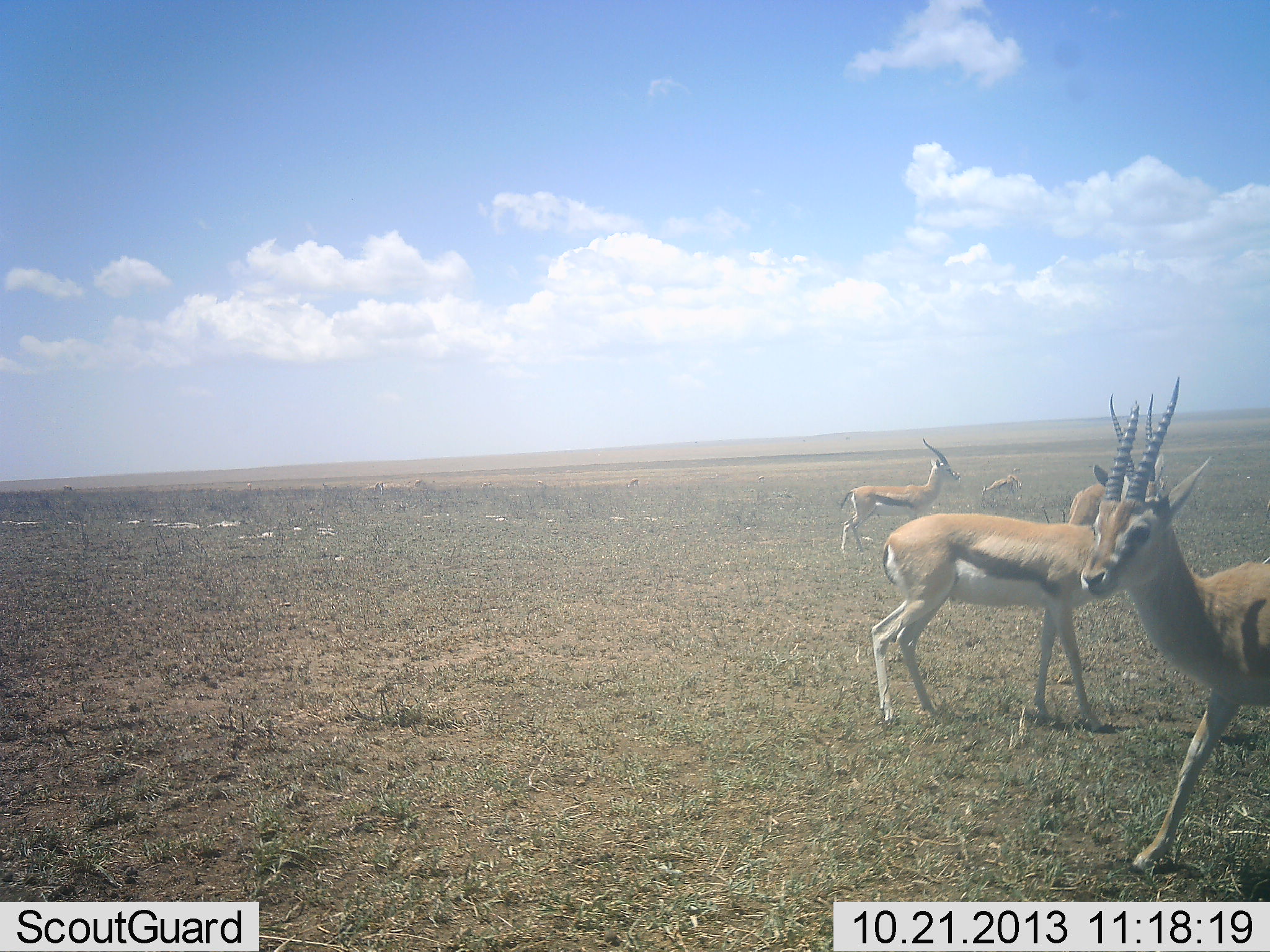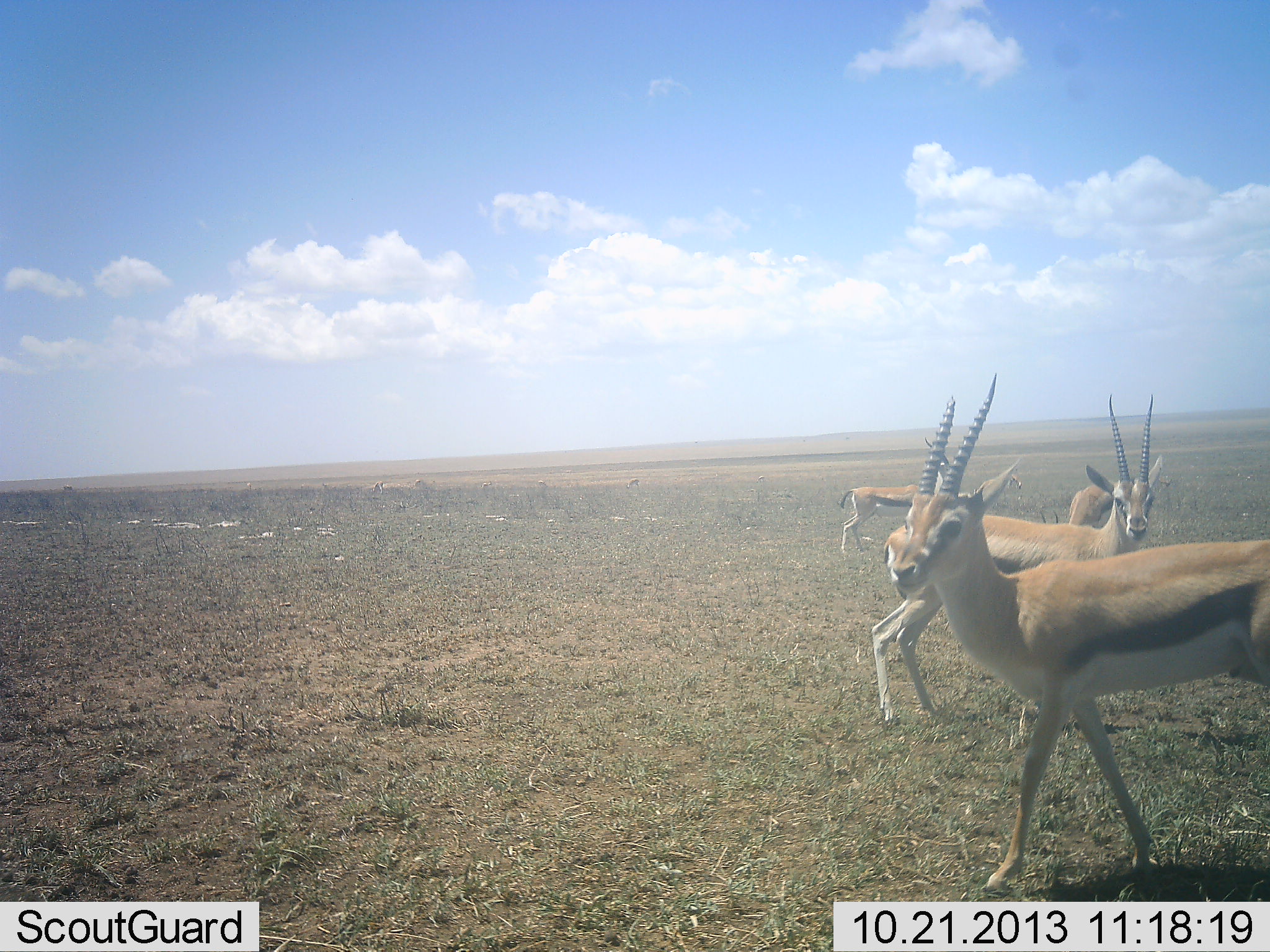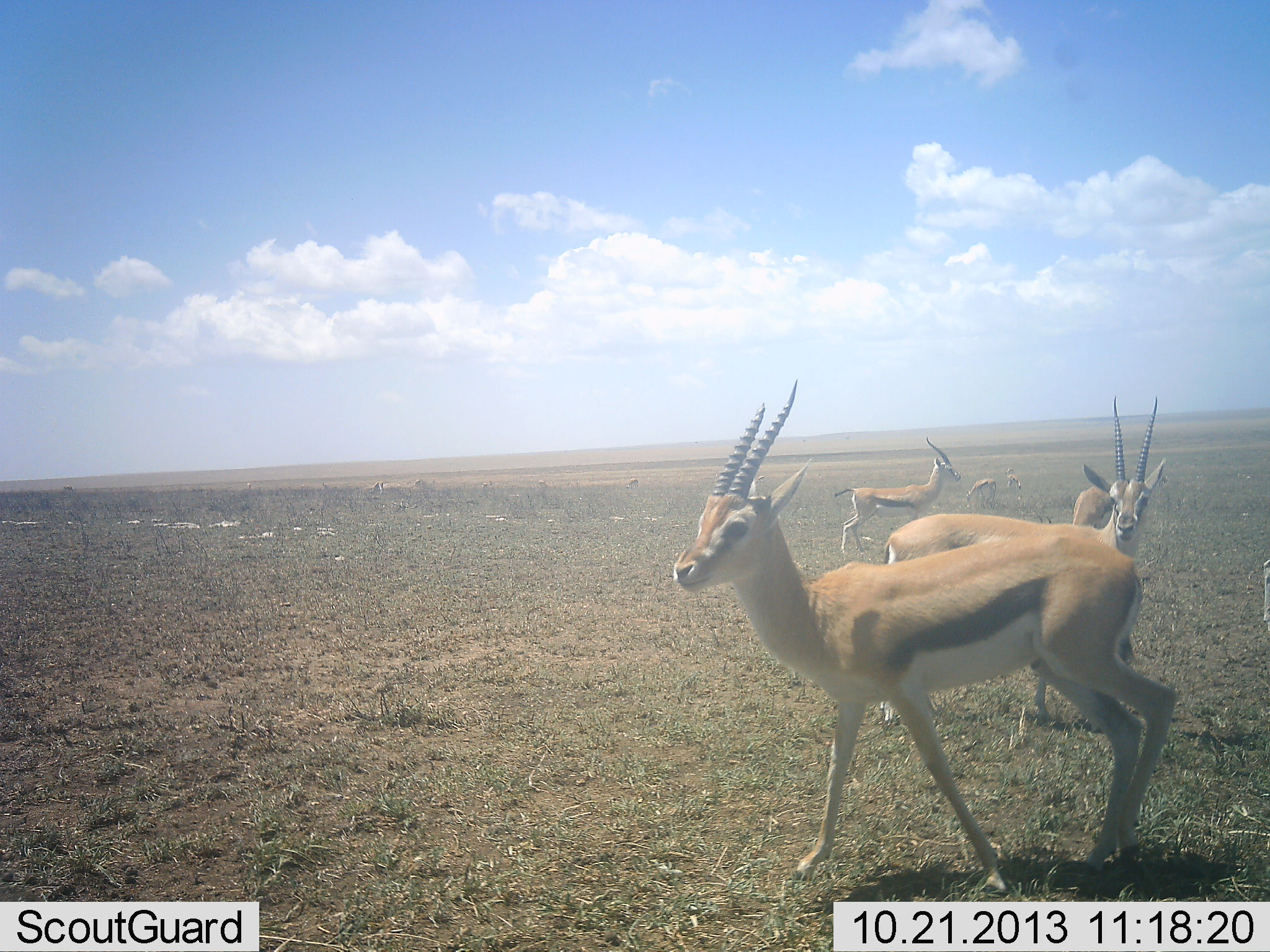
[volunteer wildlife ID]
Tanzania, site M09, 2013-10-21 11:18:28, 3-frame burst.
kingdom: Animalia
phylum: Chordata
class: Mammalia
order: Artiodactyla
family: Bovidae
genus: Eudorcas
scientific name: Eudorcas thomsonii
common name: thomson's gazelle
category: gazellethomsons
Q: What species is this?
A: Gazellethomsons (thomson's gazelle) (Eudorcas thomsonii).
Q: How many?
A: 5.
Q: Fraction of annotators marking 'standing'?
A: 100%.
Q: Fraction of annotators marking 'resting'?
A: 0%.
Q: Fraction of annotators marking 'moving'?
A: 80%.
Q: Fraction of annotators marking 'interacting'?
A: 0%.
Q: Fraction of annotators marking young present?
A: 0%.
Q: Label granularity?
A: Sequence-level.